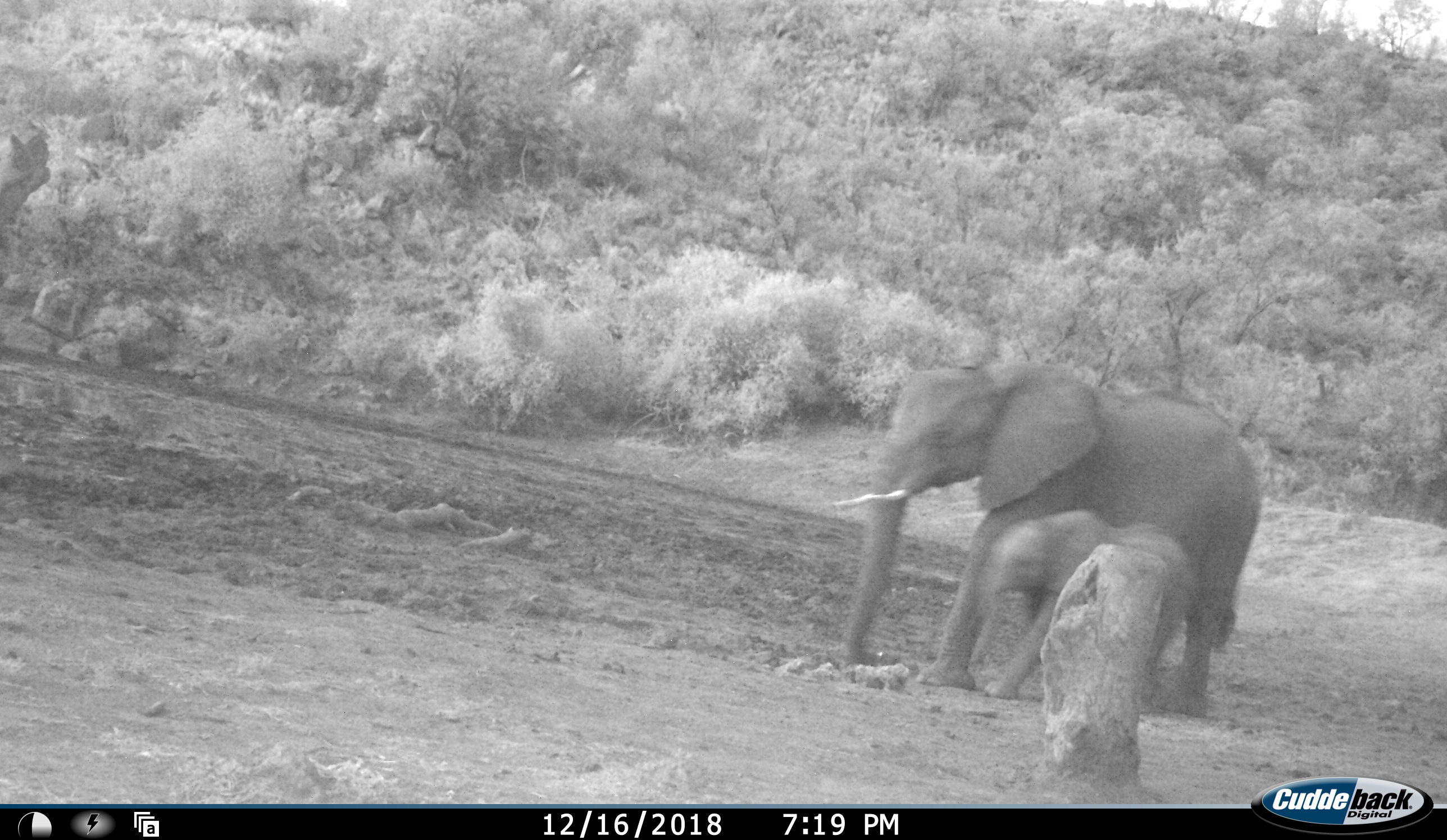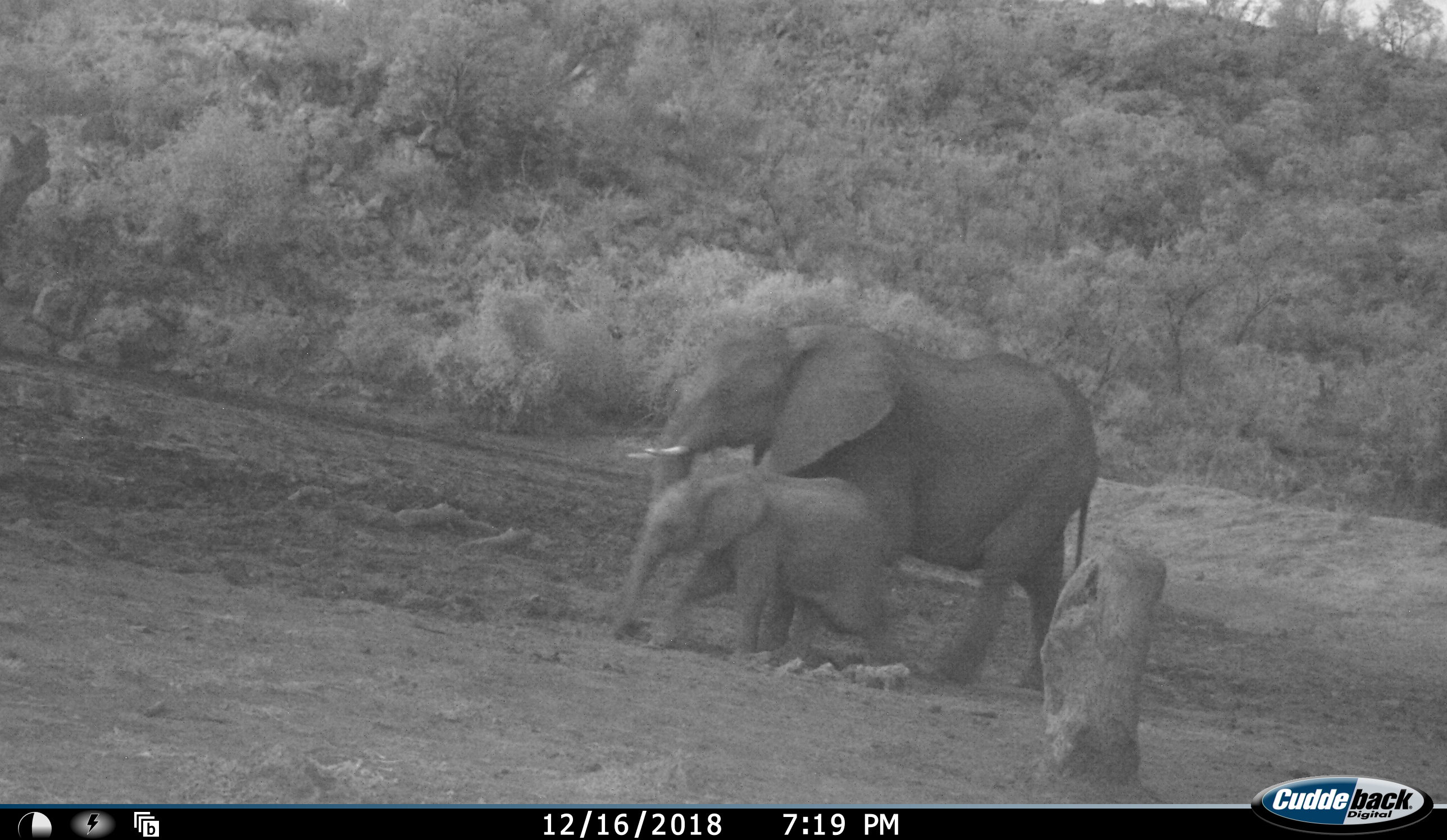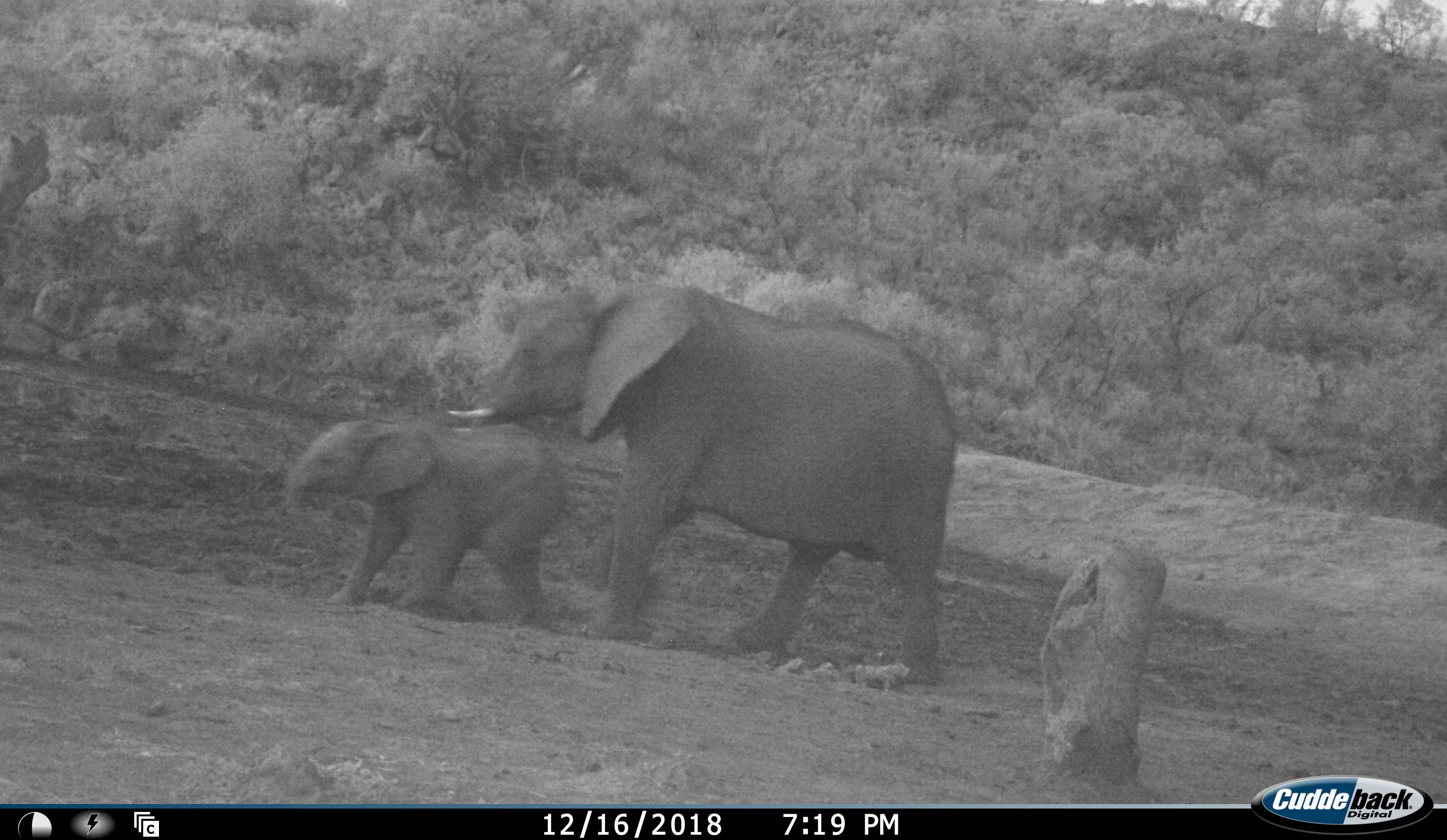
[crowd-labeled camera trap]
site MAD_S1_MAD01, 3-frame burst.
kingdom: Animalia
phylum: Chordata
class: Mammalia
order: Proboscidea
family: Elephantidae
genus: Loxodonta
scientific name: Loxodonta africana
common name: african bush elephant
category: elephant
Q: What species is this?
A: Elephant (african bush elephant) (Loxodonta africana).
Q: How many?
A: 2.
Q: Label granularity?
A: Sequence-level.